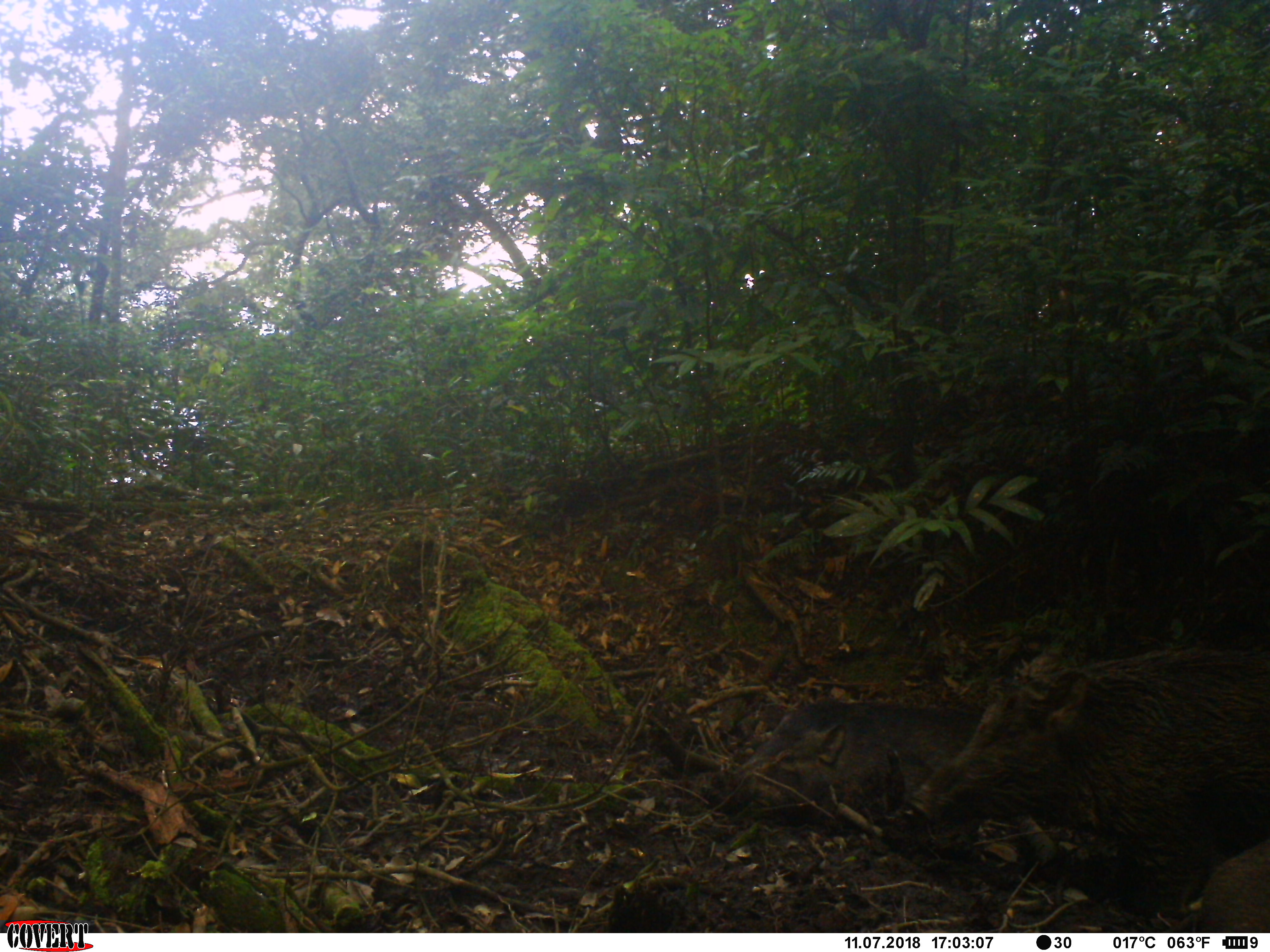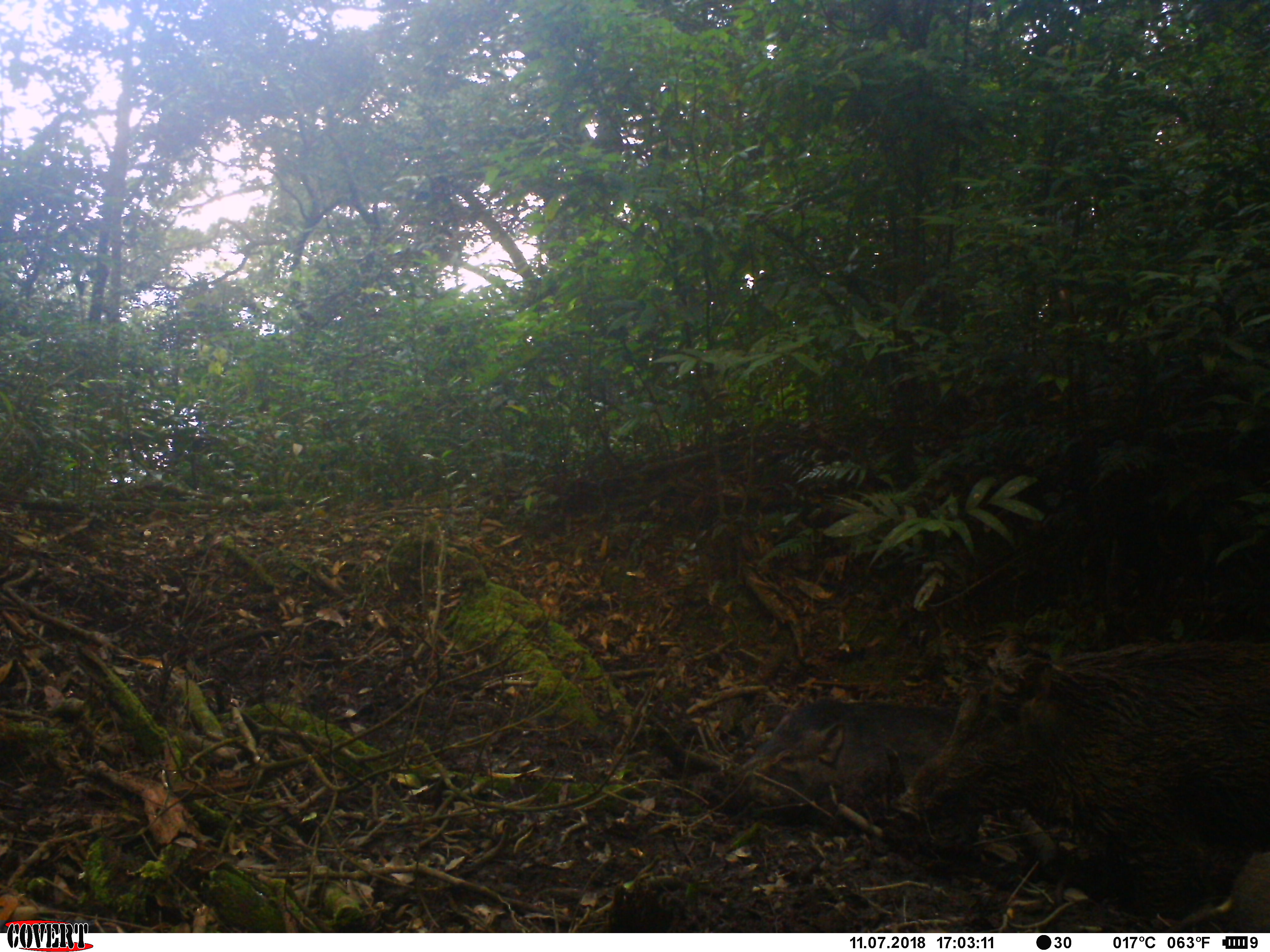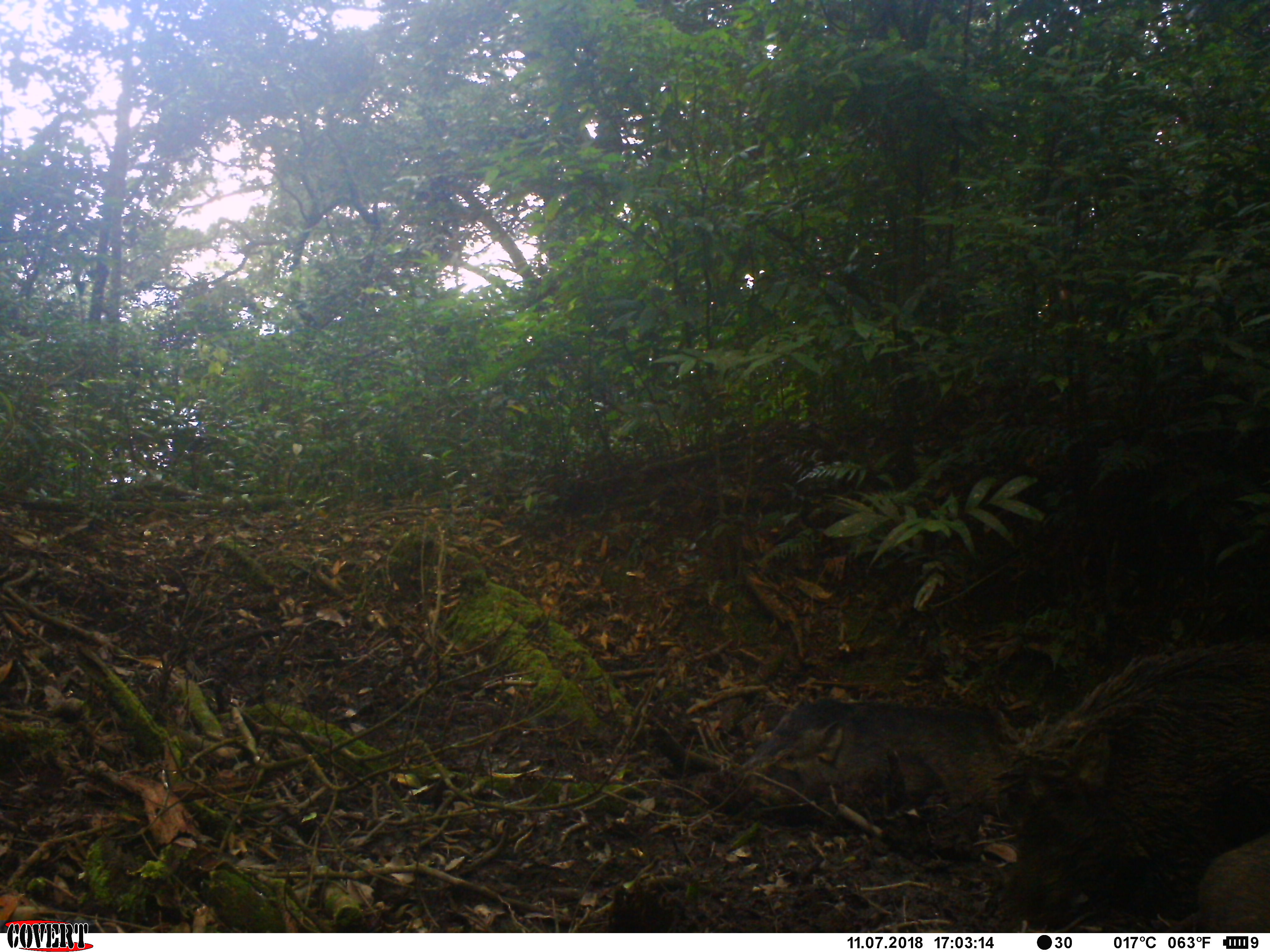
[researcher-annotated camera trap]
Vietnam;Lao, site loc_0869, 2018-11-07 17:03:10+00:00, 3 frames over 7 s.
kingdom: Animalia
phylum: Chordata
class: Mammalia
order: Artiodactyla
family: Suidae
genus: Sus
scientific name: Sus scrofa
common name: eurasian wild pig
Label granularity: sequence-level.